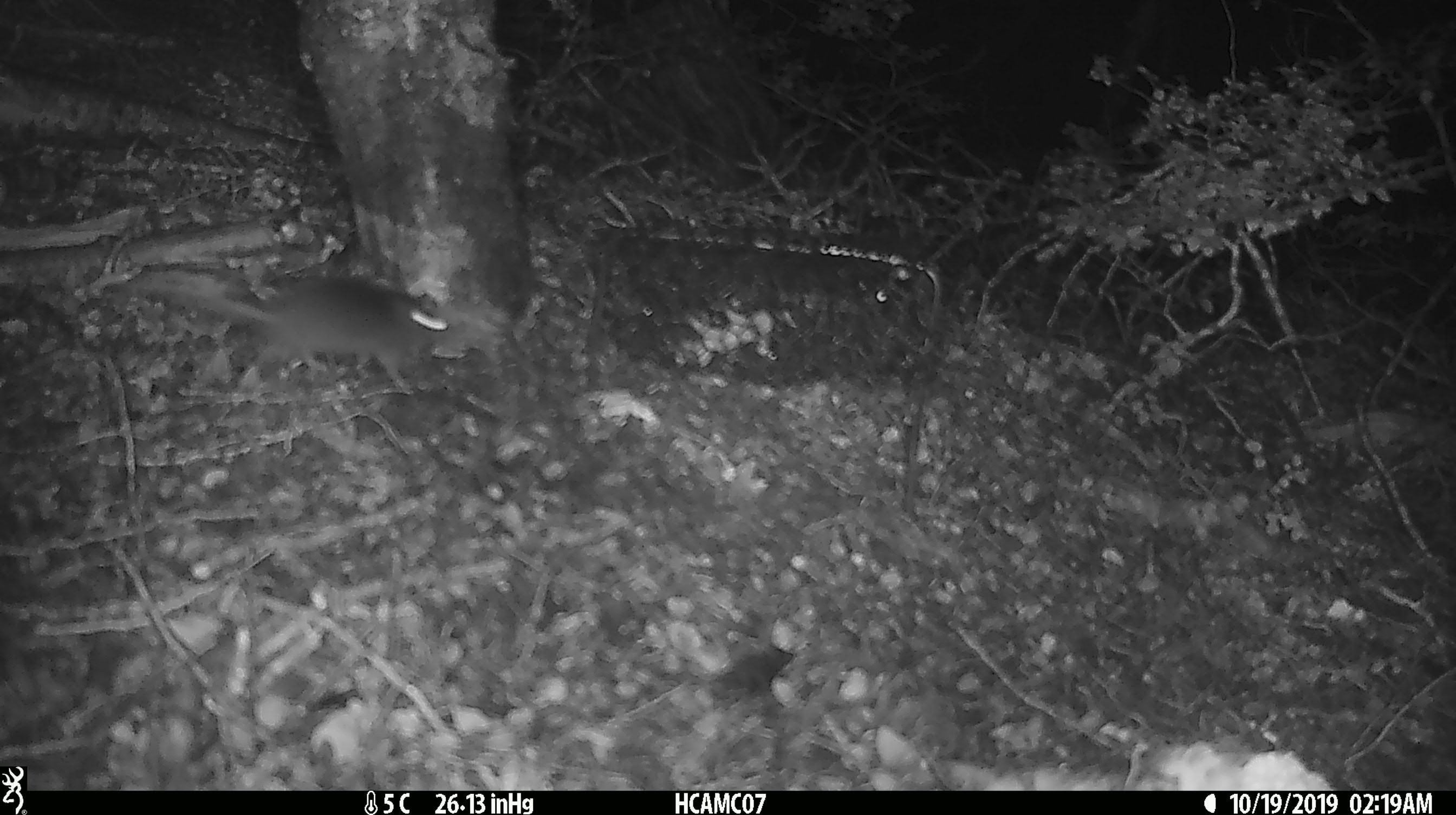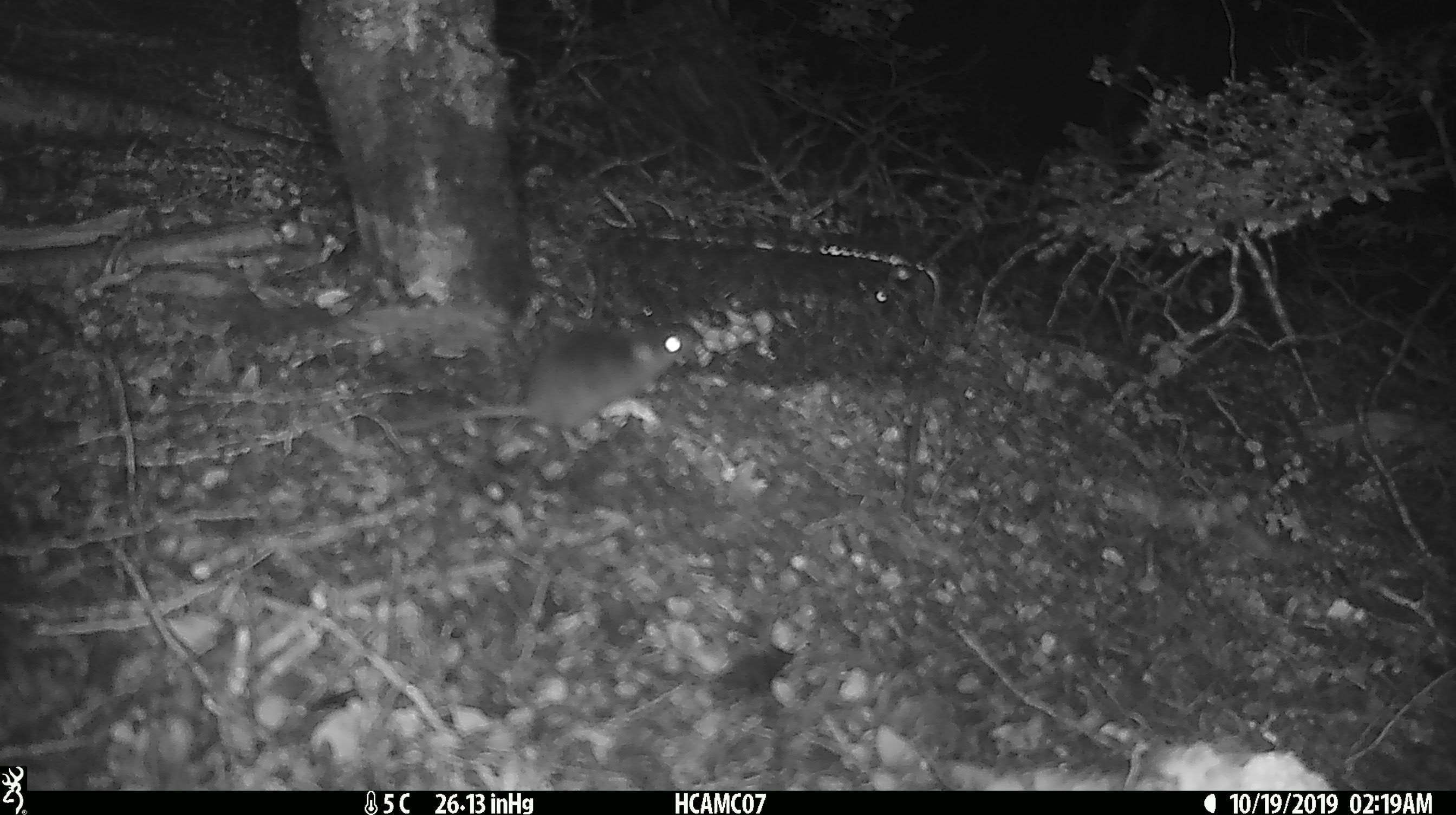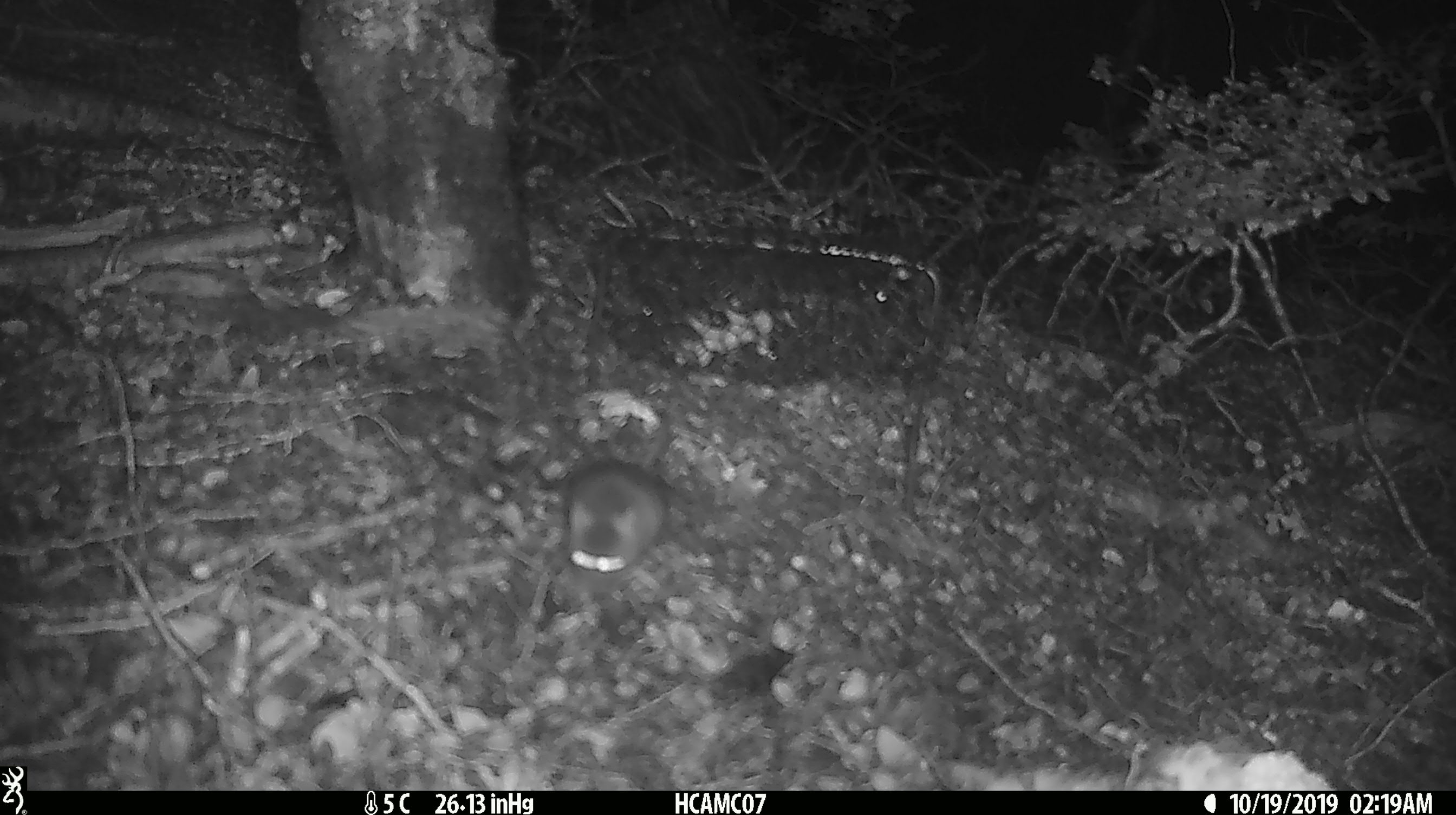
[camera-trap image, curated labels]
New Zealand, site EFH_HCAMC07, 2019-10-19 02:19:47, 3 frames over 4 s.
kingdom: Animalia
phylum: Chordata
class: Mammalia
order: Rodentia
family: Muridae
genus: Mus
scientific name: Mus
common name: mouse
Mouse (Mus).